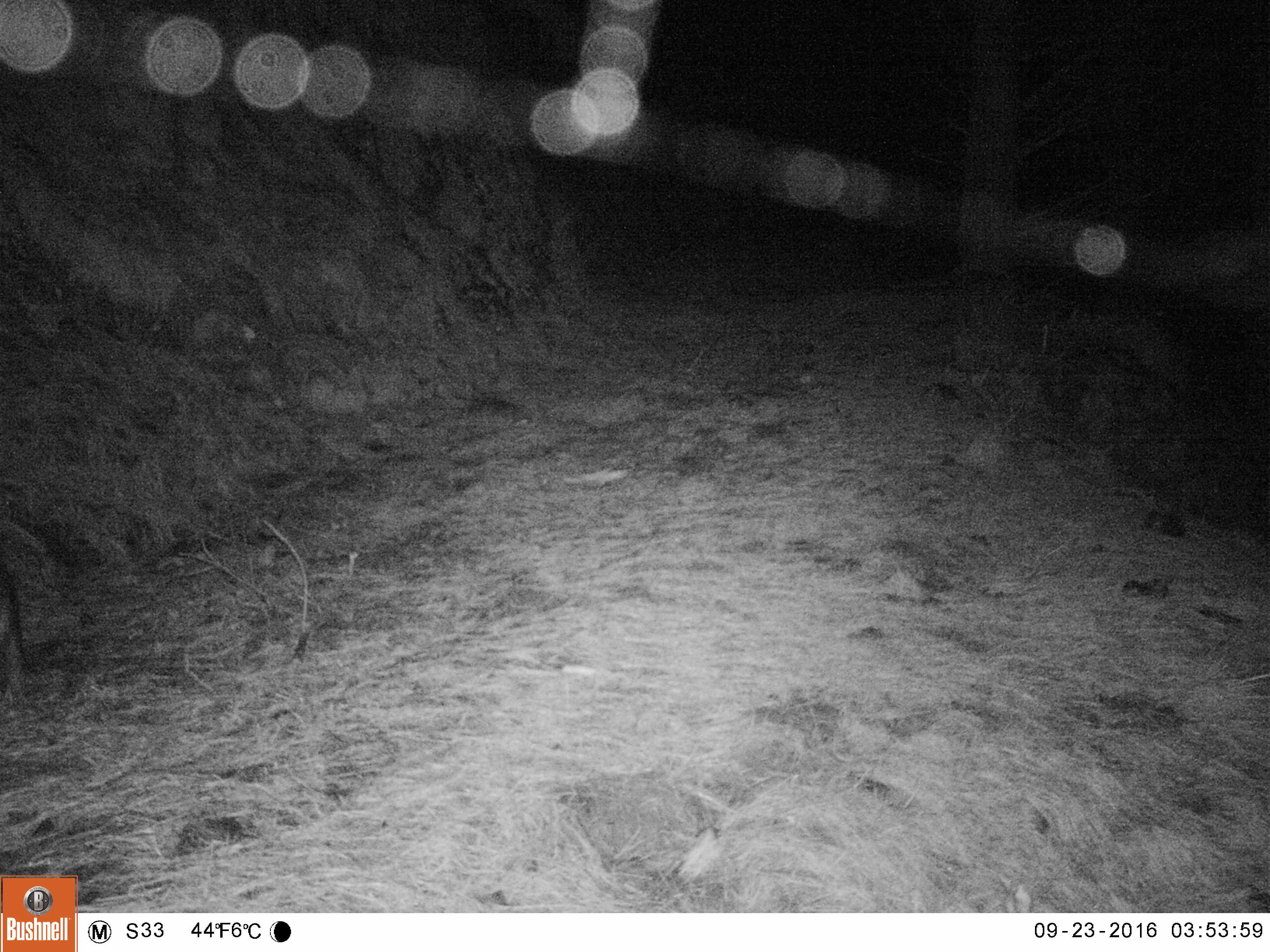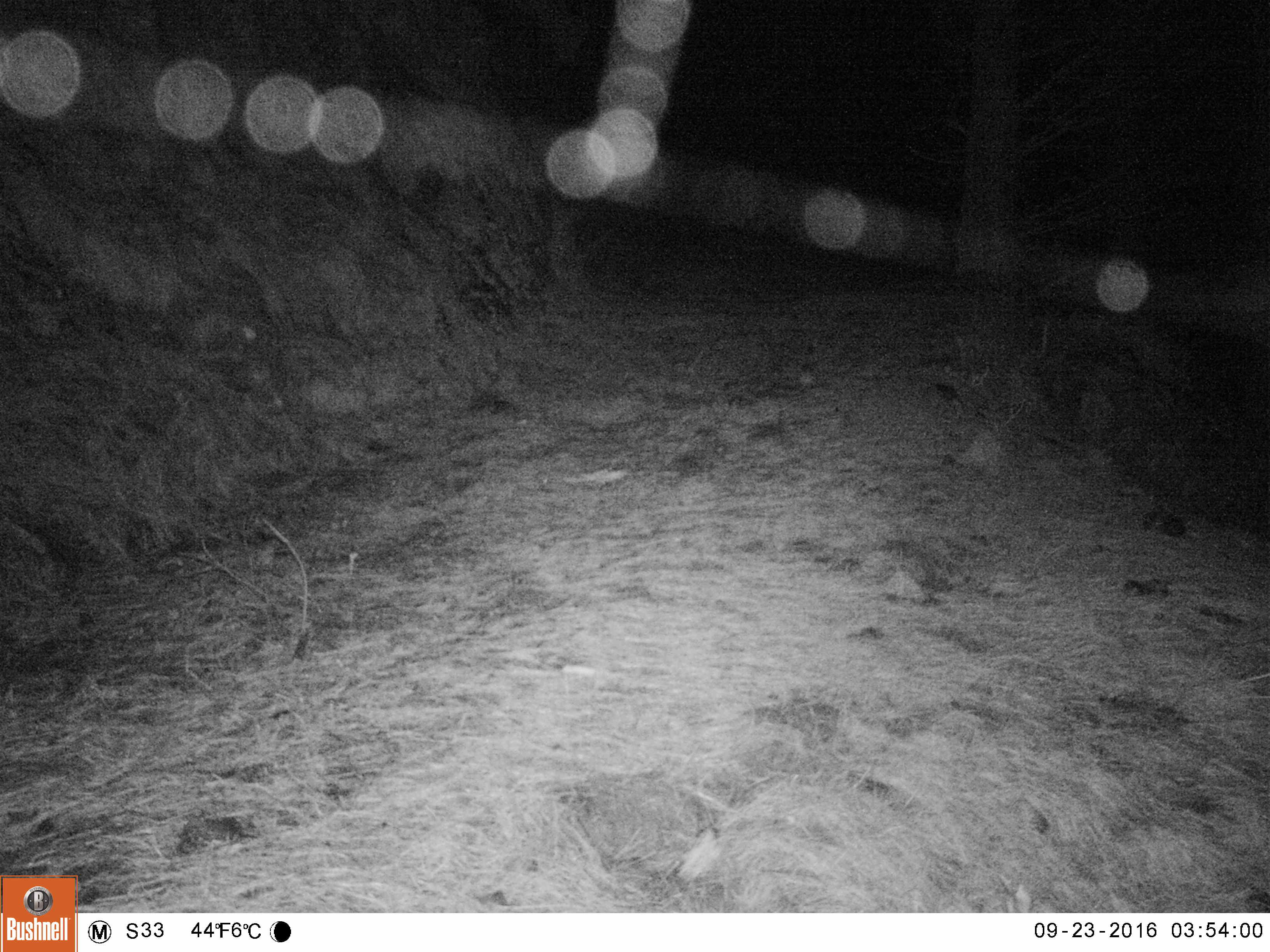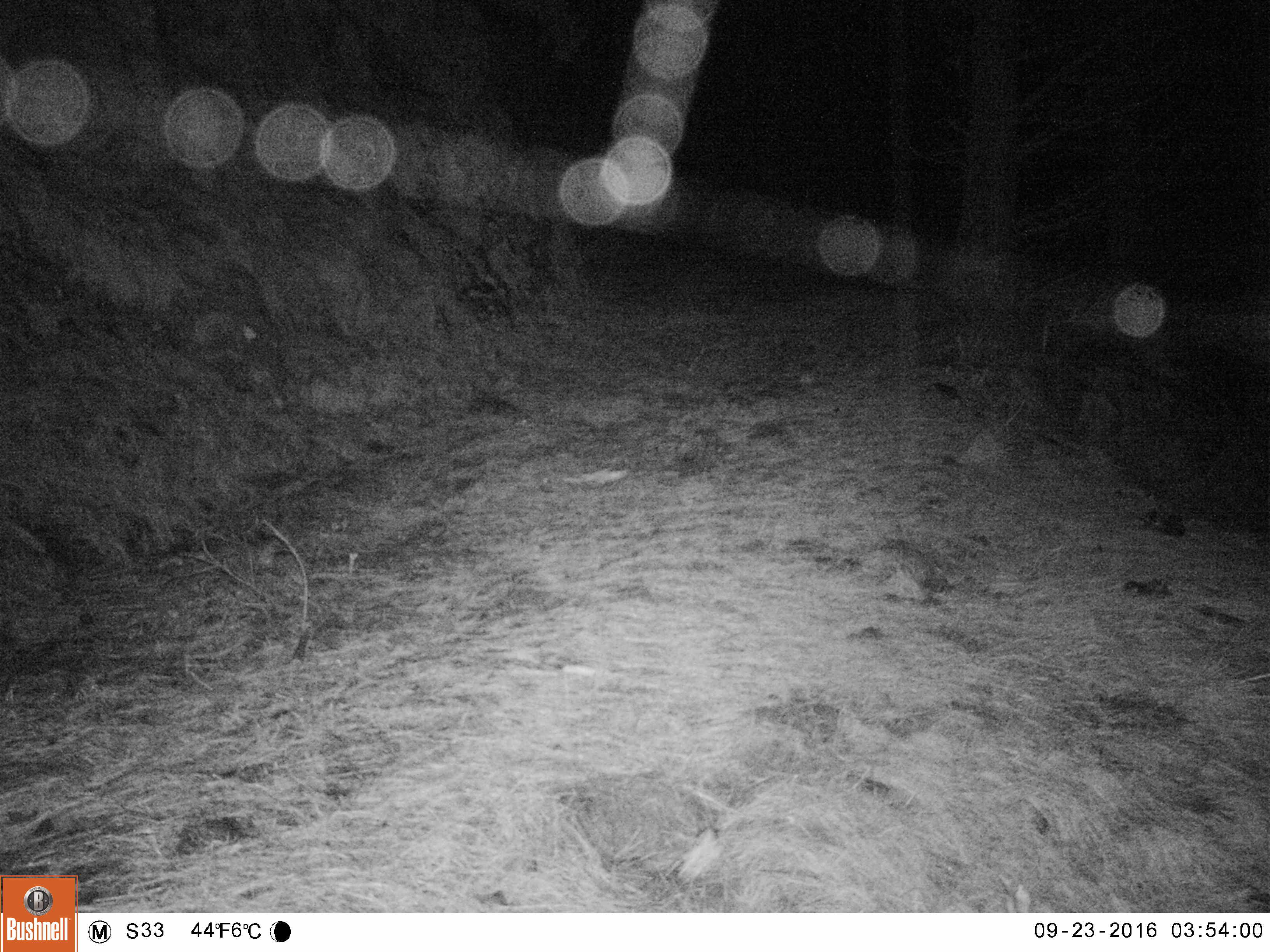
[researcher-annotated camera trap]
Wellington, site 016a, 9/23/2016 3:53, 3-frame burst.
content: unidentified animal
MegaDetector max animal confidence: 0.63